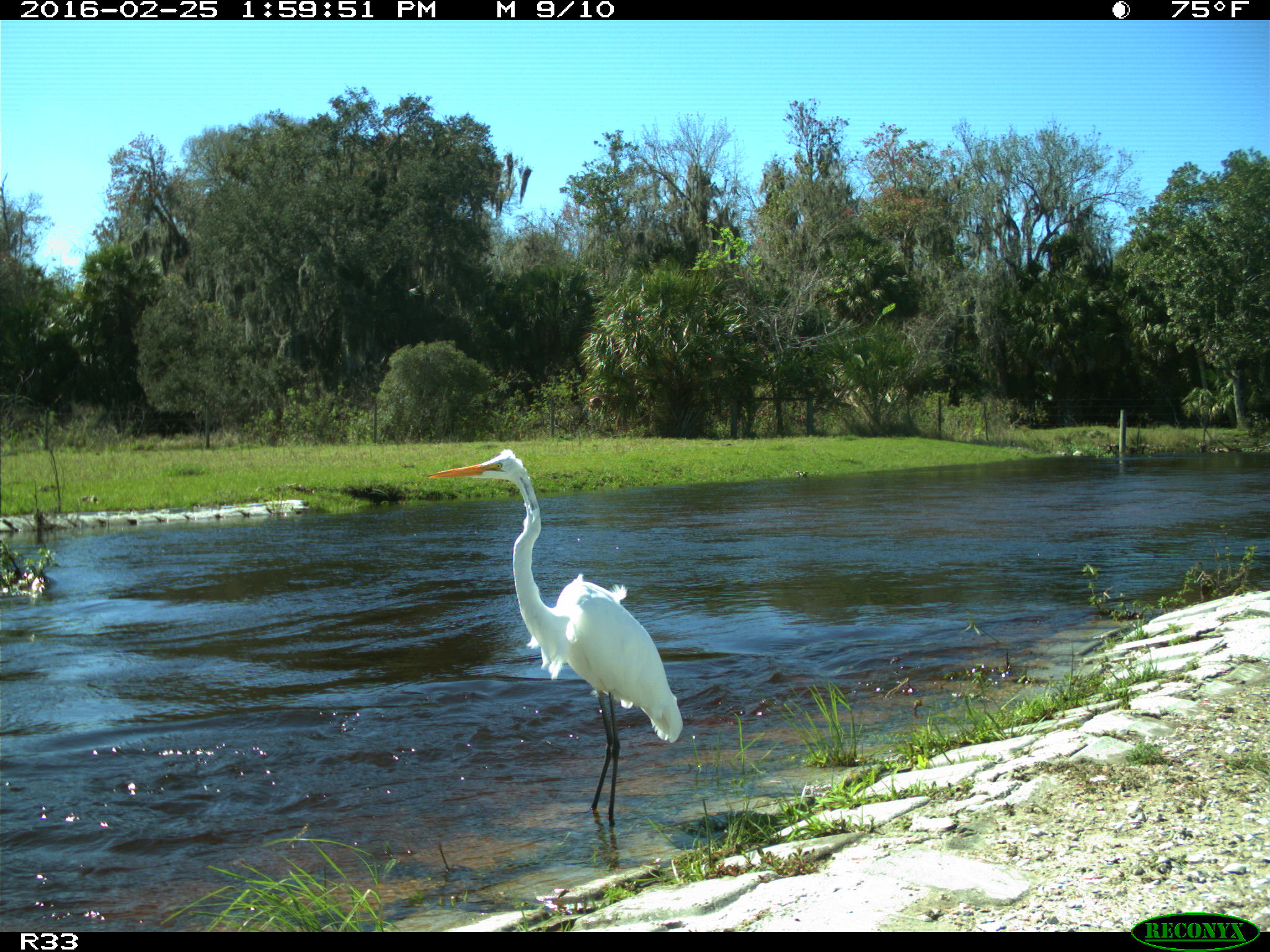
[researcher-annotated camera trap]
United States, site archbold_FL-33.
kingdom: Animalia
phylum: Chordata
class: Aves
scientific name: Aves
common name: birds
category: unidentified bird